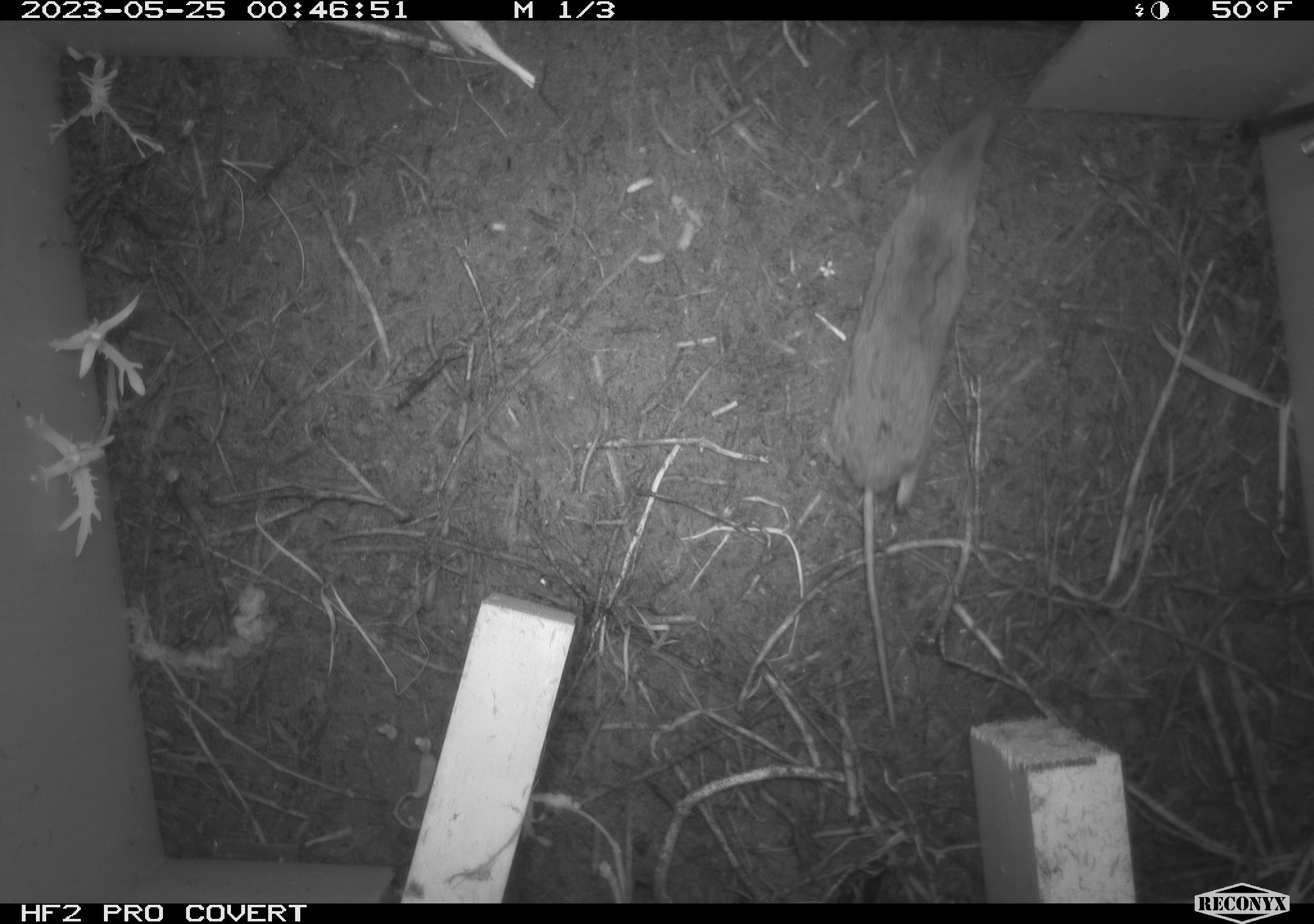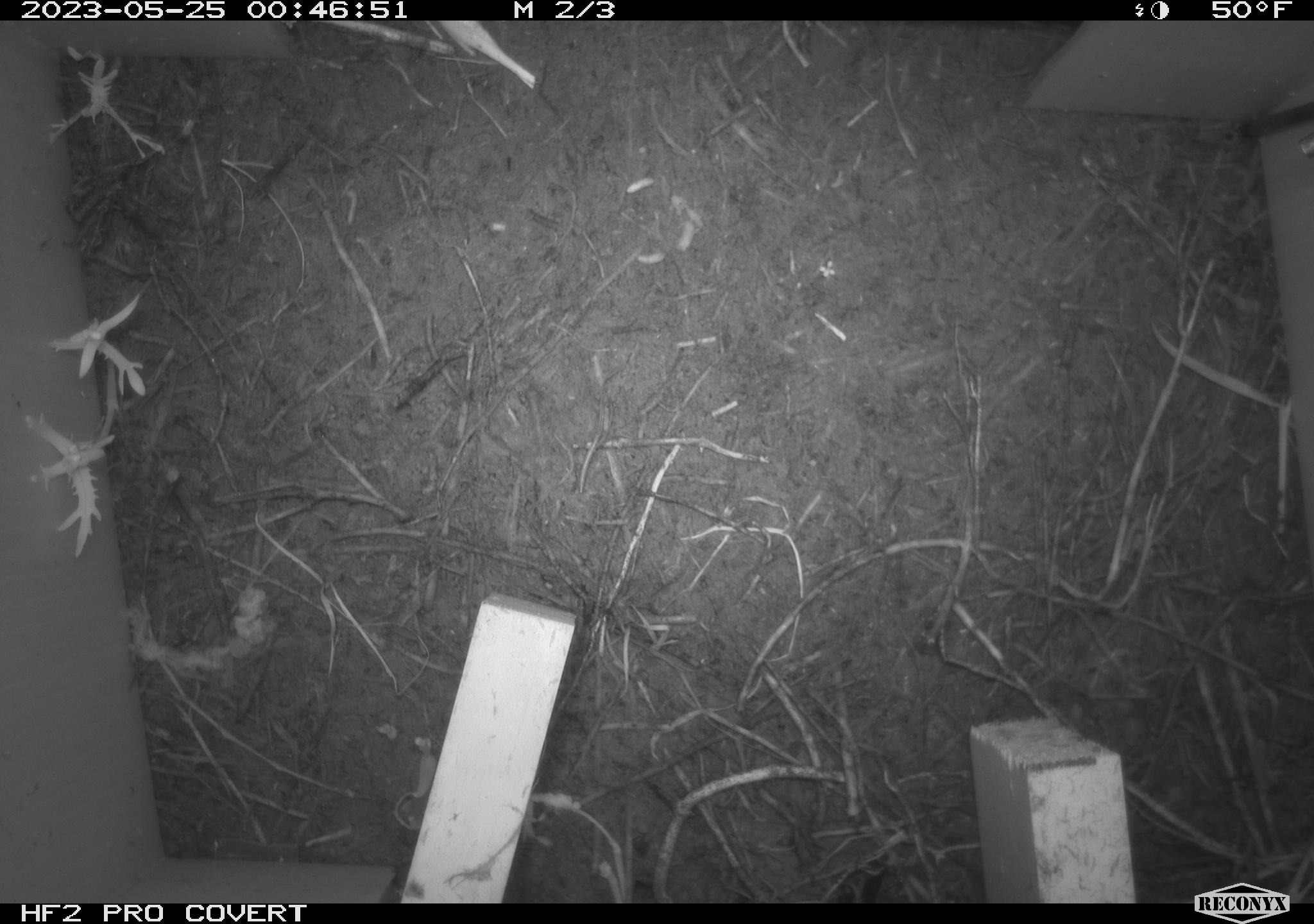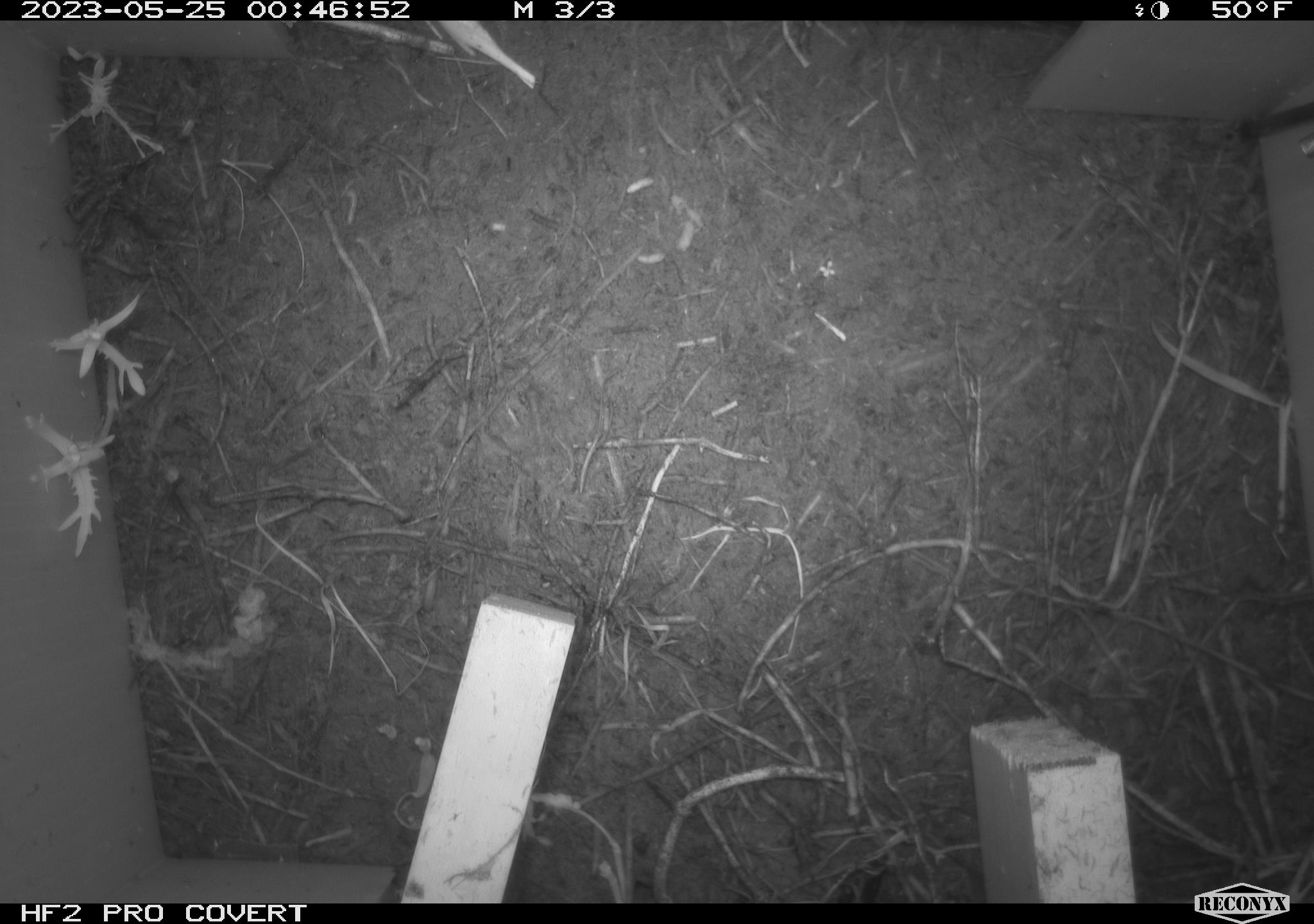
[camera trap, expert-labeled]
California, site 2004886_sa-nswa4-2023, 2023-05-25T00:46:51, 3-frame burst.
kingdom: Animalia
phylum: Chordata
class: Mammalia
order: Eulipotyphla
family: Soricidae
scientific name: Soricidae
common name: shrews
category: soricidae family